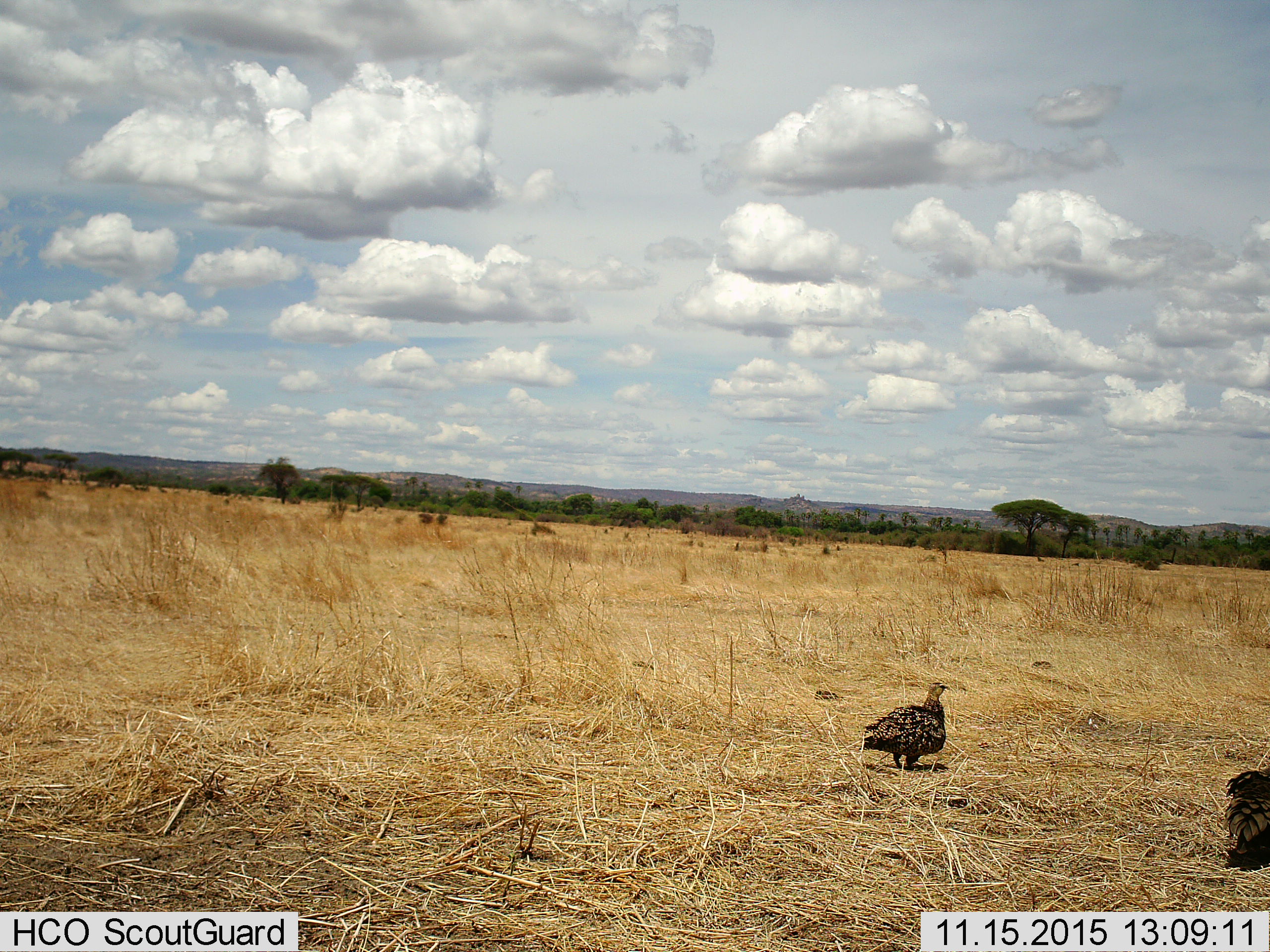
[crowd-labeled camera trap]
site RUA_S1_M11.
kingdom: Animalia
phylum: Chordata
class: Aves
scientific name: Aves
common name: bird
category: birdother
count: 2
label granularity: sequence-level